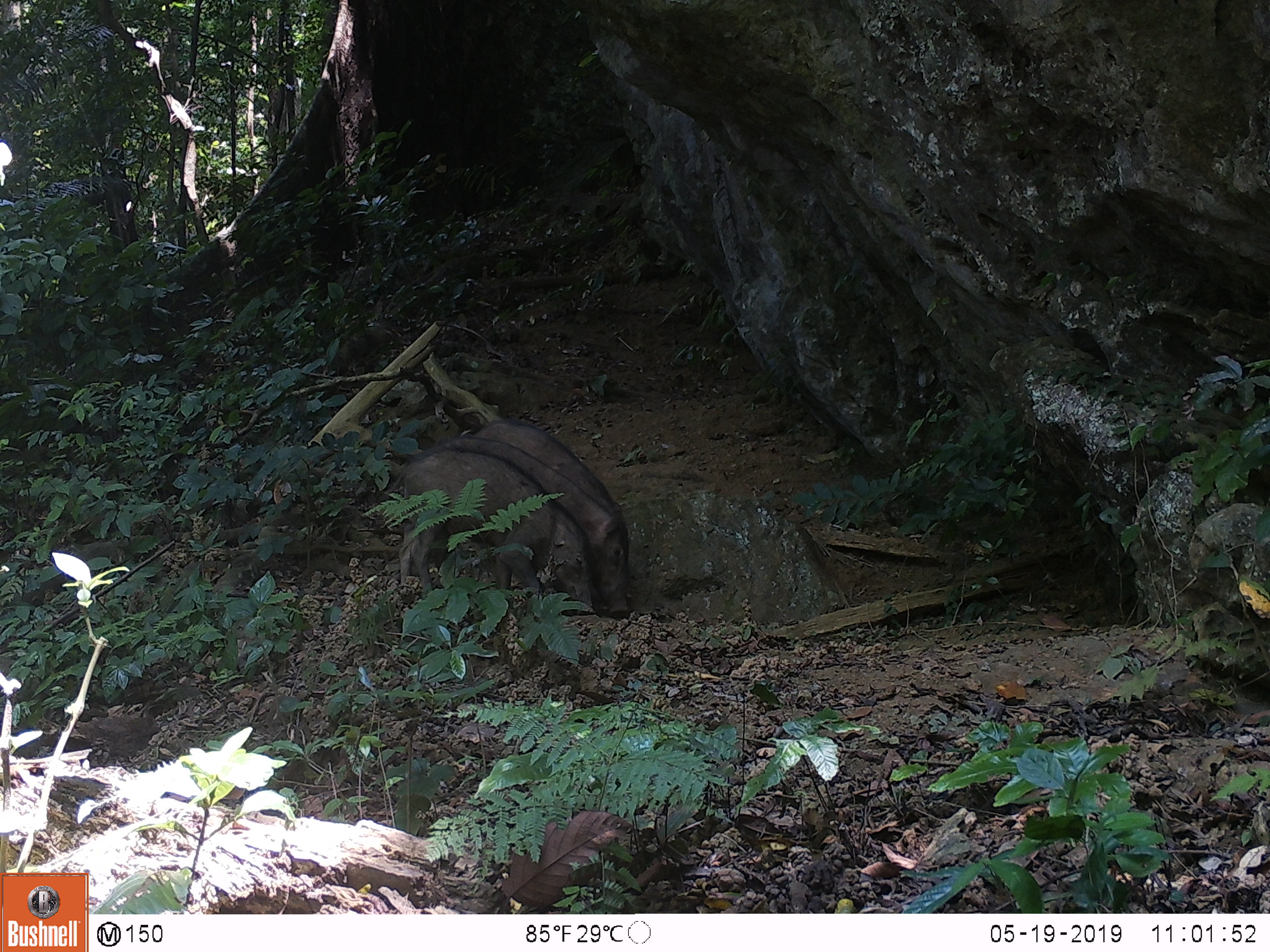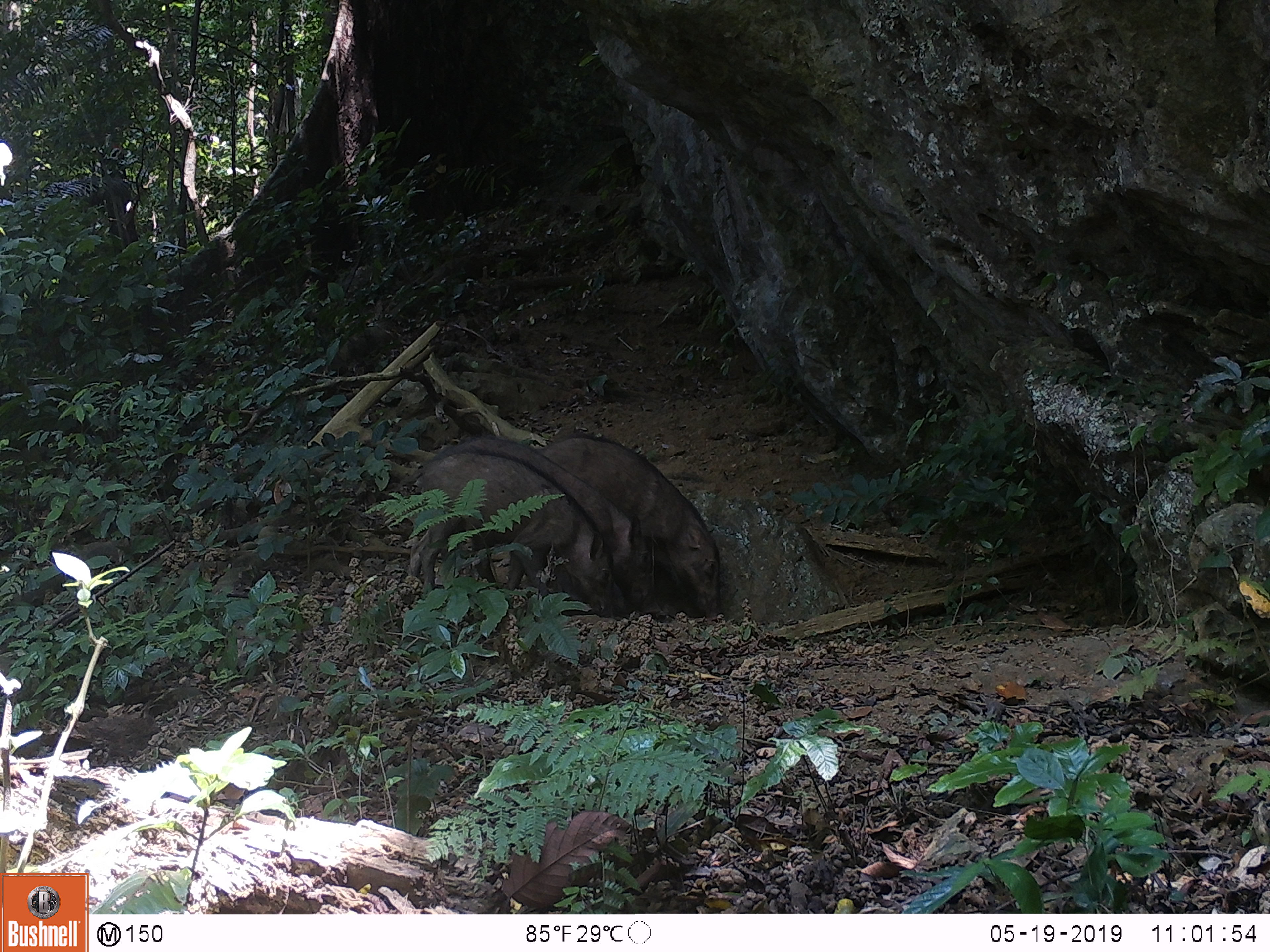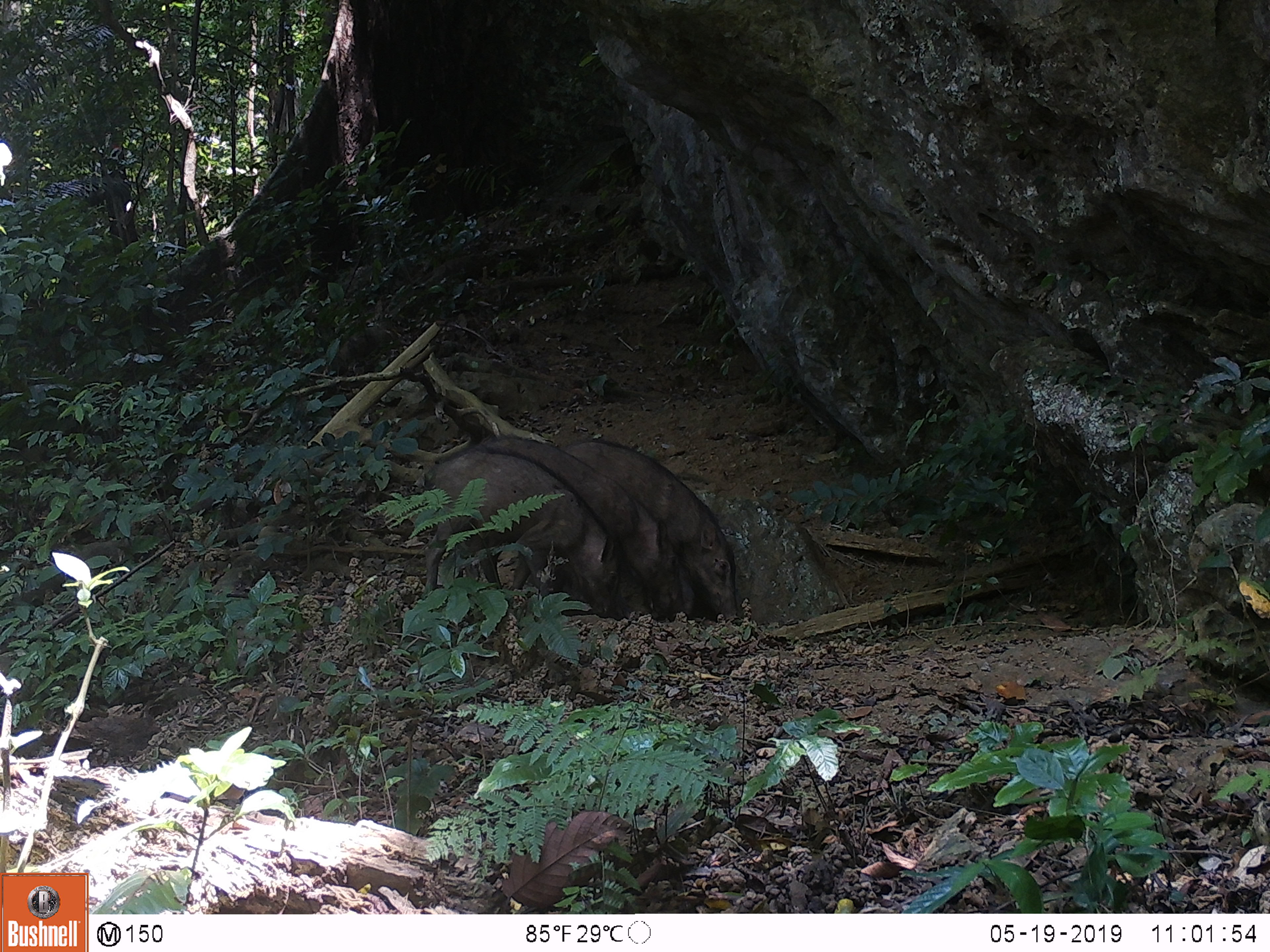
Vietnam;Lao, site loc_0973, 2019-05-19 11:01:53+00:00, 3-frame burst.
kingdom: Animalia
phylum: Chordata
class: Mammalia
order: Artiodactyla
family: Suidae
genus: Sus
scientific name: Sus scrofa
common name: eurasian wild pig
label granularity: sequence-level